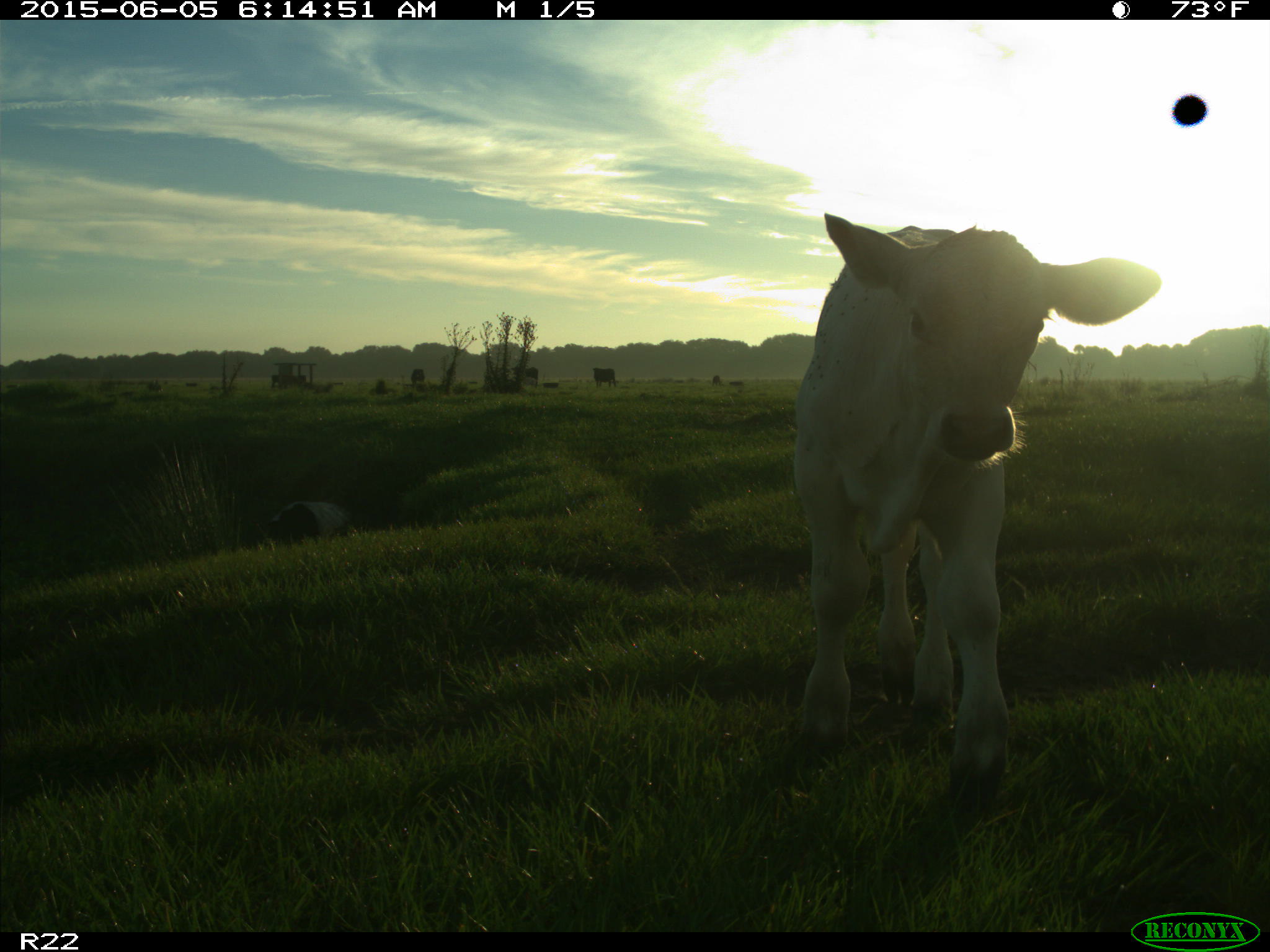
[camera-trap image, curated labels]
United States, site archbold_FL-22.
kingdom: Animalia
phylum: Chordata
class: Mammalia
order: Artiodactyla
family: Bovidae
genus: Bos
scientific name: Bos taurus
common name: domestic cow